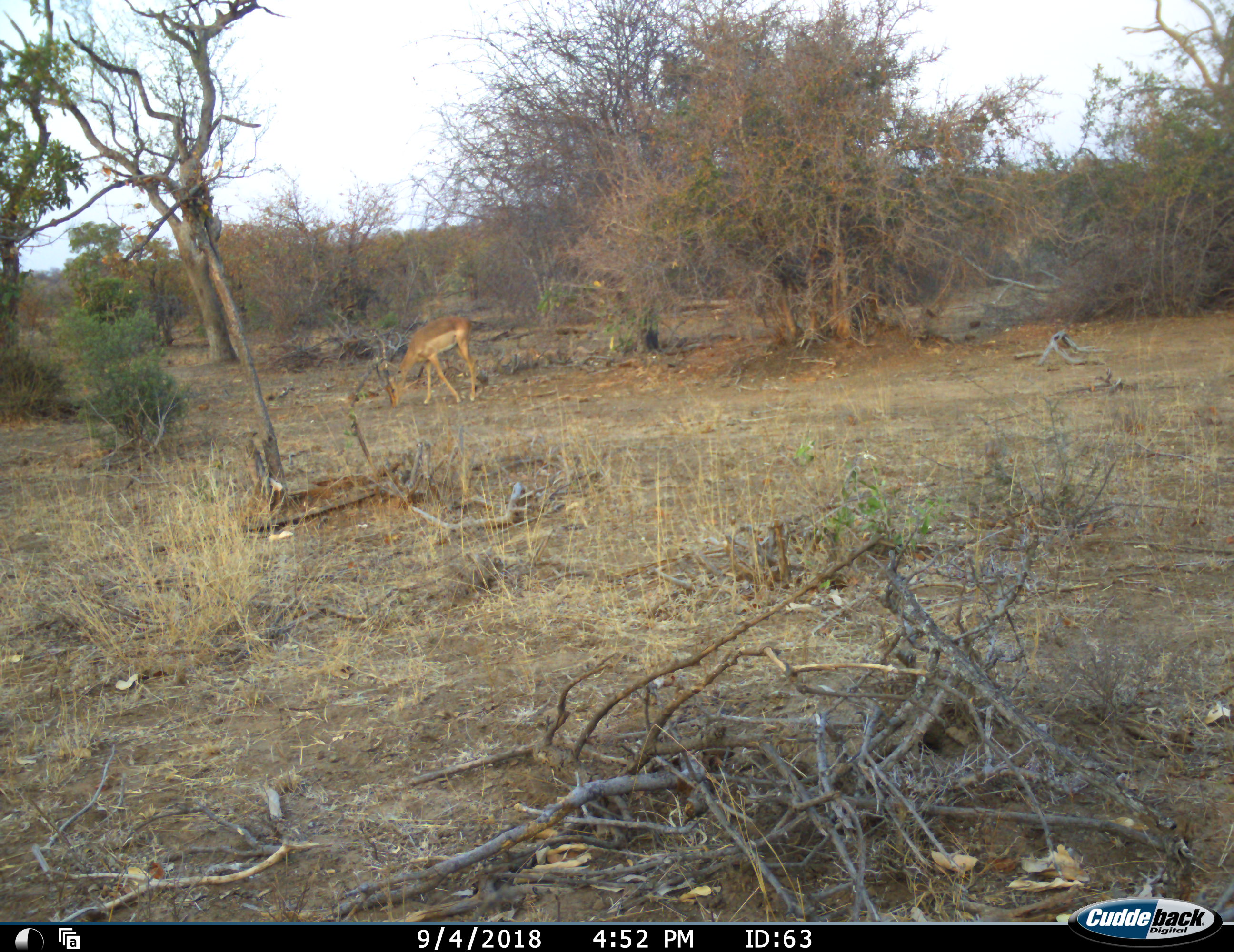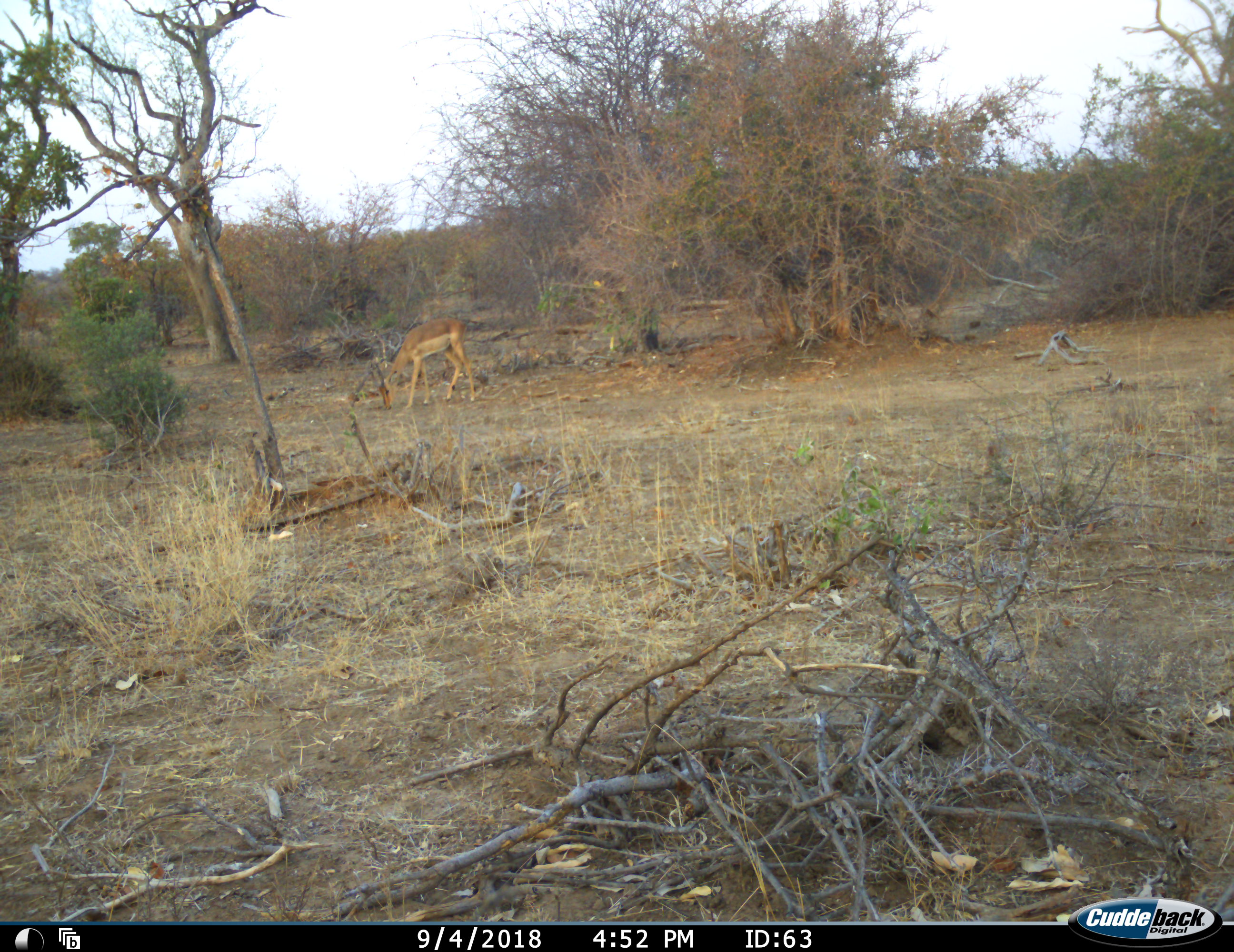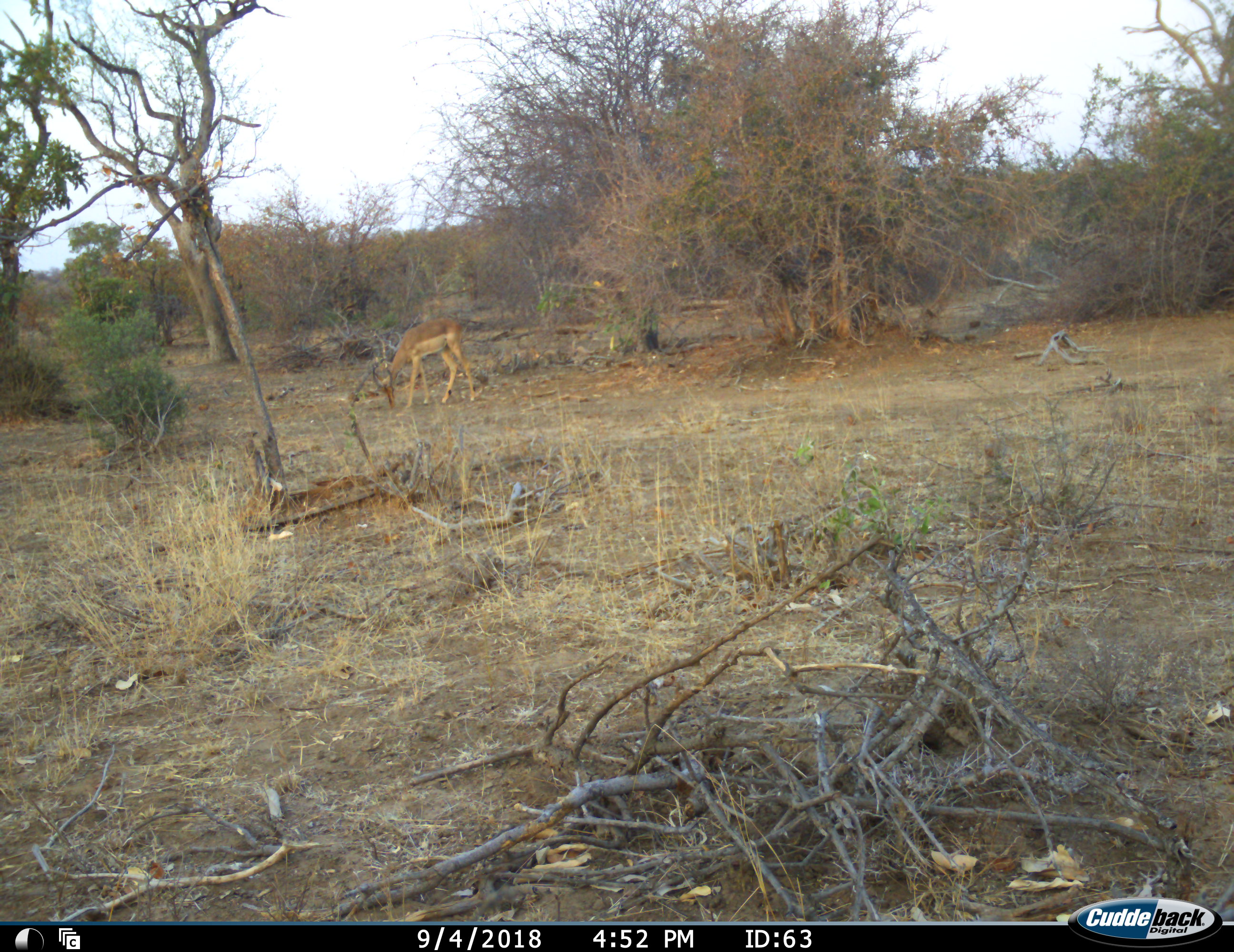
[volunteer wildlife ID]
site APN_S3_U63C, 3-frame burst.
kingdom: Animalia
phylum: Chordata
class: Mammalia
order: Artiodactyla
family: Bovidae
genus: Aepyceros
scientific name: Aepyceros melampus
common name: impala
Impala (Aepyceros melampus), count 1. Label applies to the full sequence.